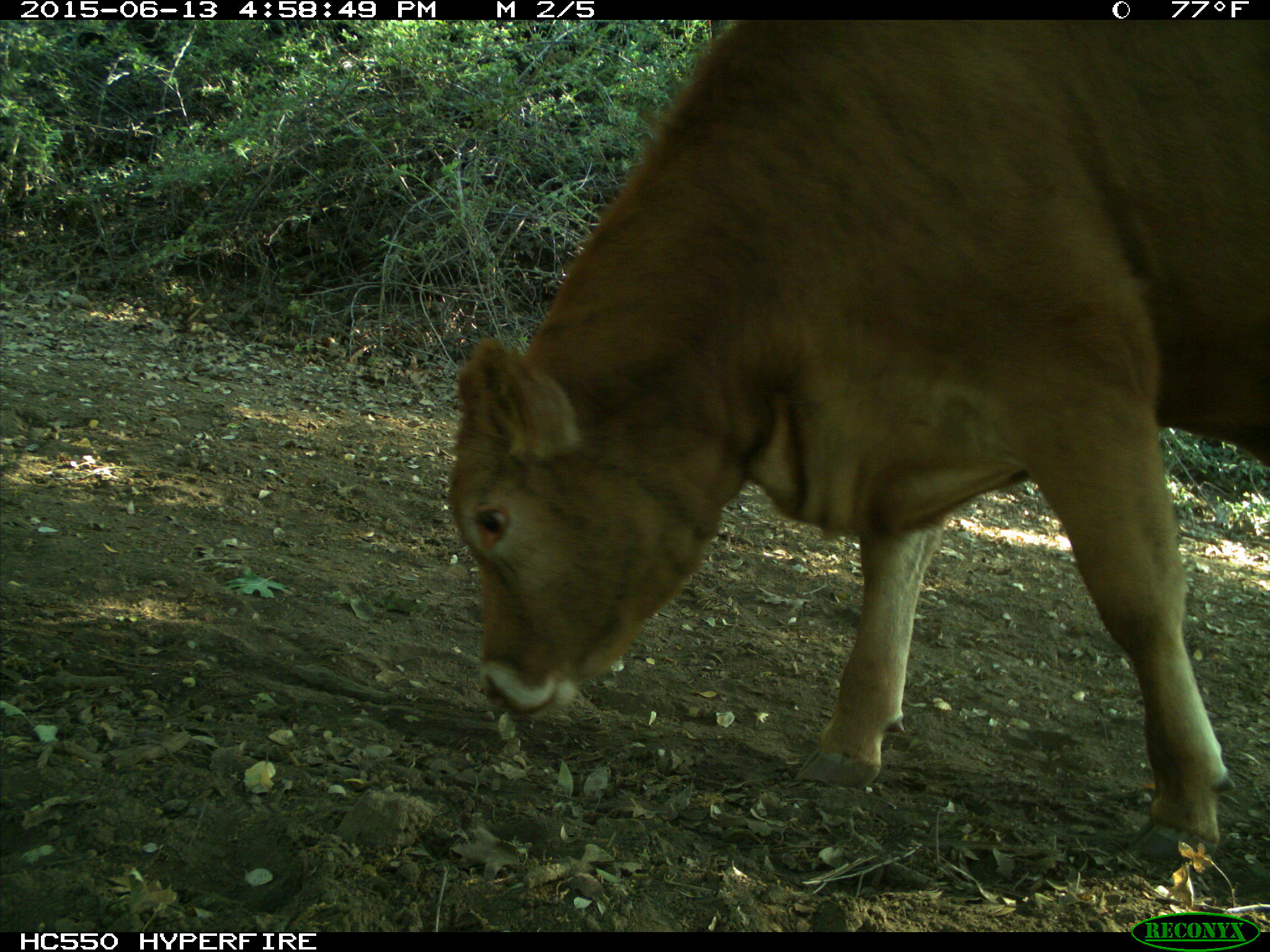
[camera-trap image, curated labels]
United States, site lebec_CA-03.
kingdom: Animalia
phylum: Chordata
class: Mammalia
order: Artiodactyla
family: Bovidae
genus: Bos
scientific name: Bos taurus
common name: domestic cow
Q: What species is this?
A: Bos taurus (domestic cow).